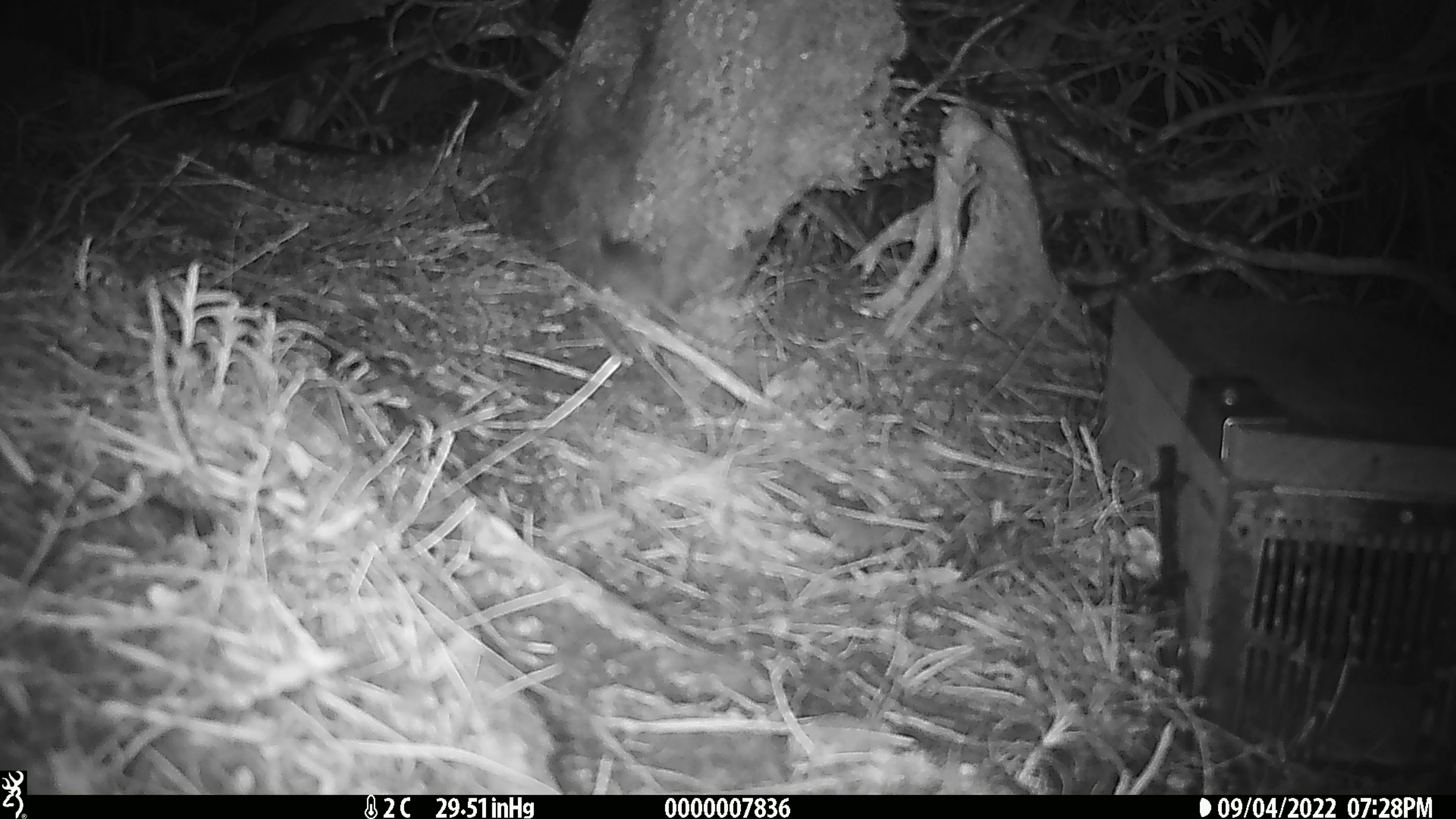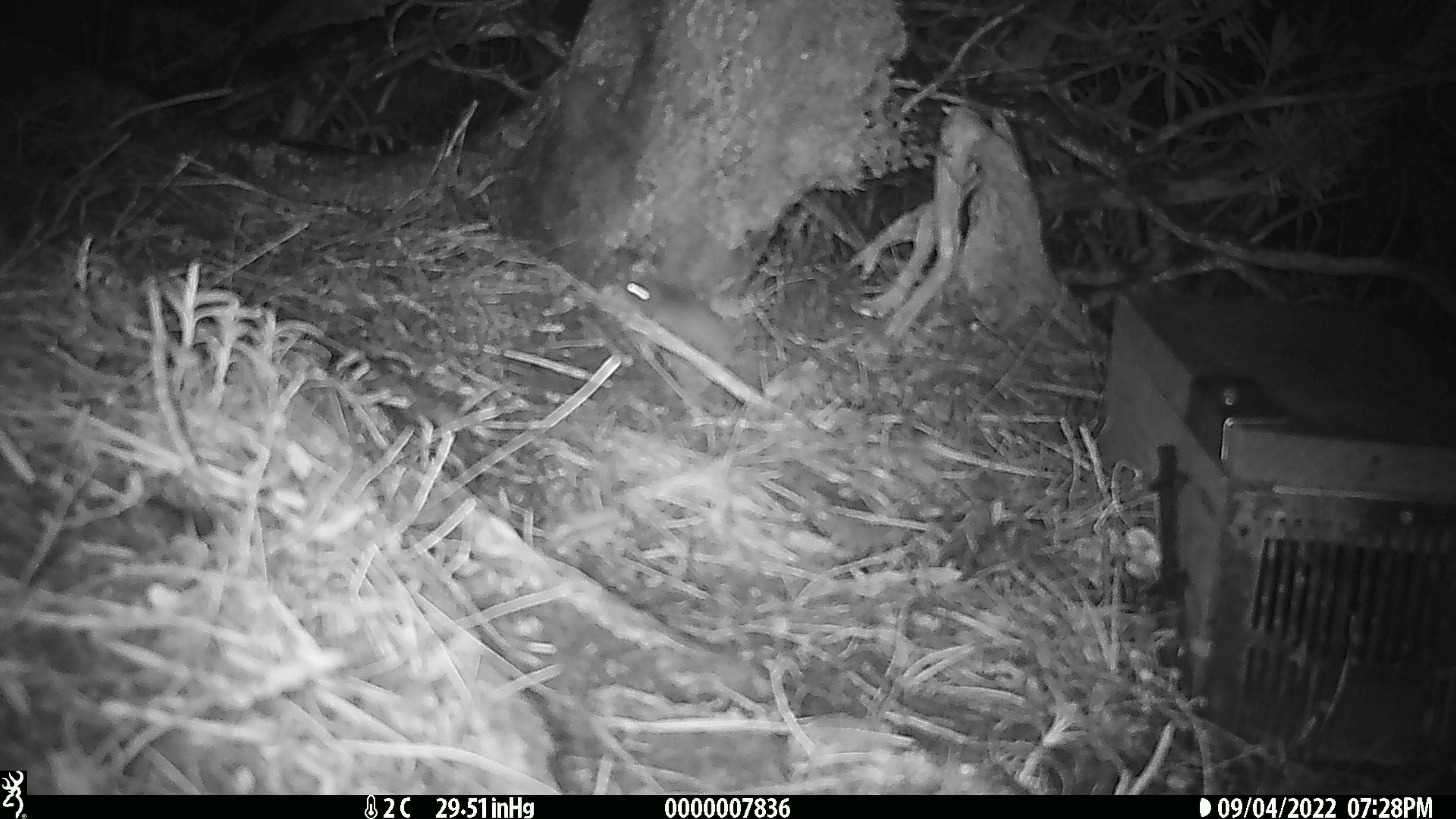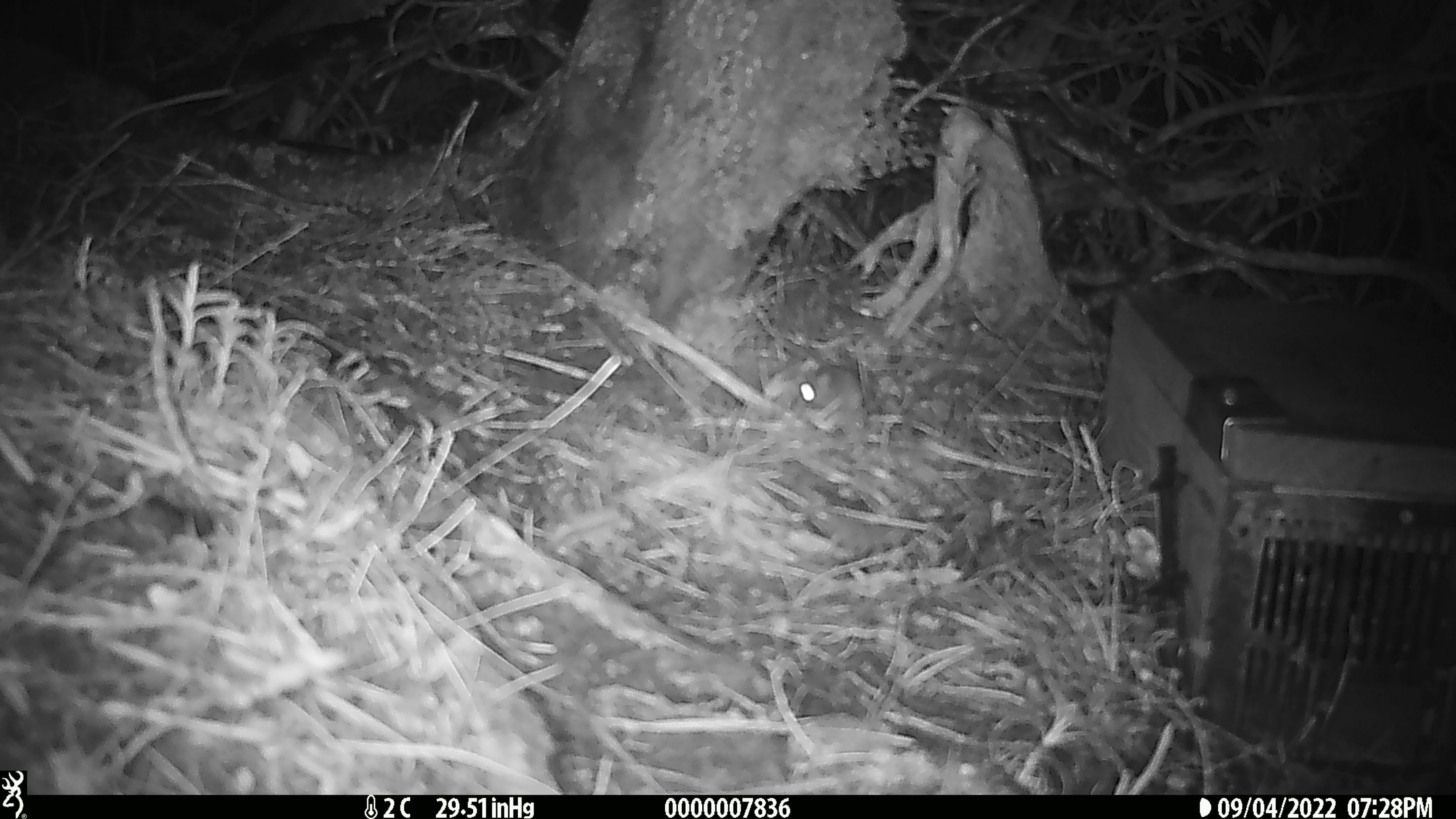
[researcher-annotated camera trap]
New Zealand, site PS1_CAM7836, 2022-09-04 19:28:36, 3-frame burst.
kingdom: Animalia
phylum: Chordata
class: Mammalia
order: Rodentia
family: Muridae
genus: Mus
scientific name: Mus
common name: mouse